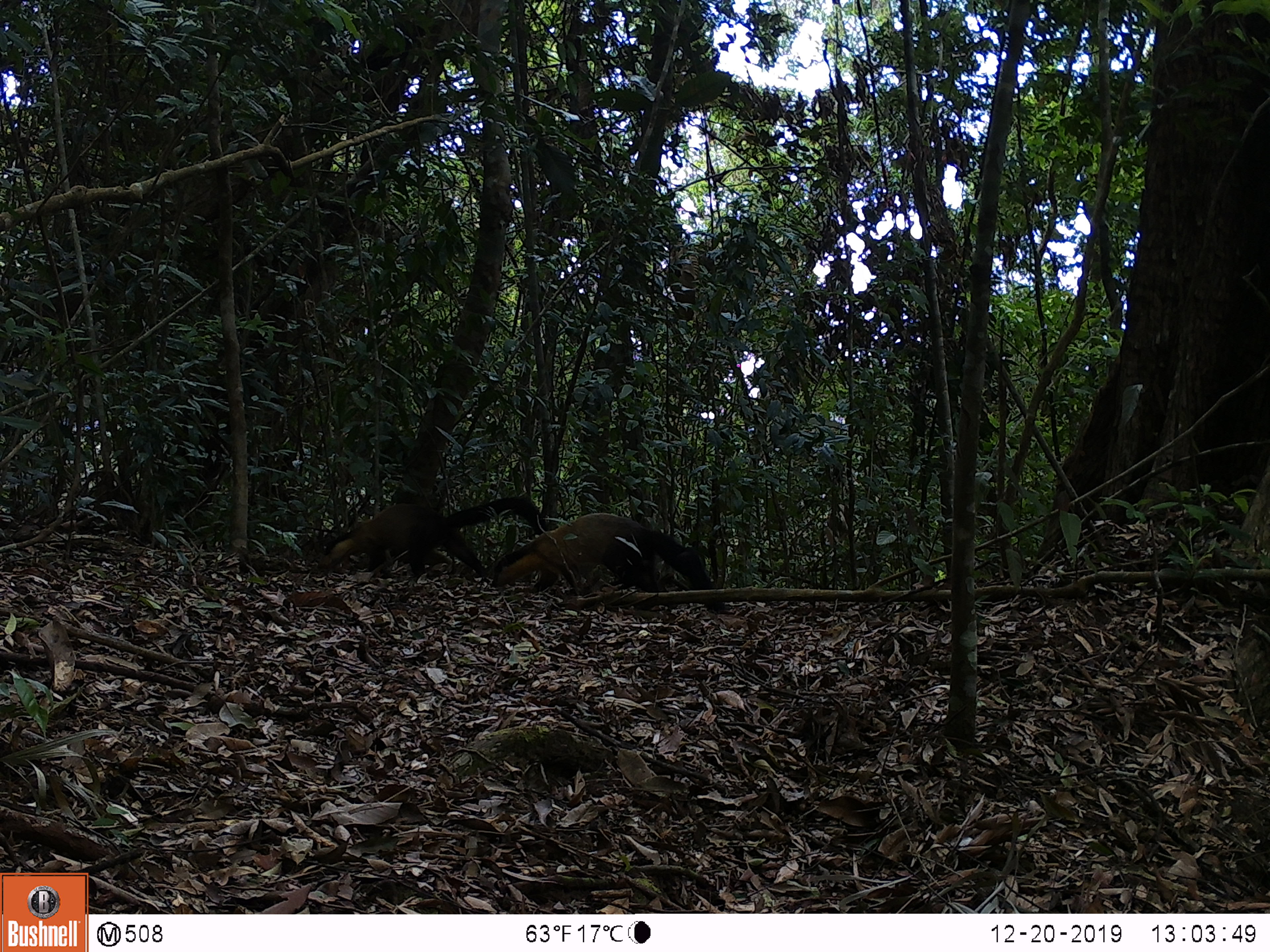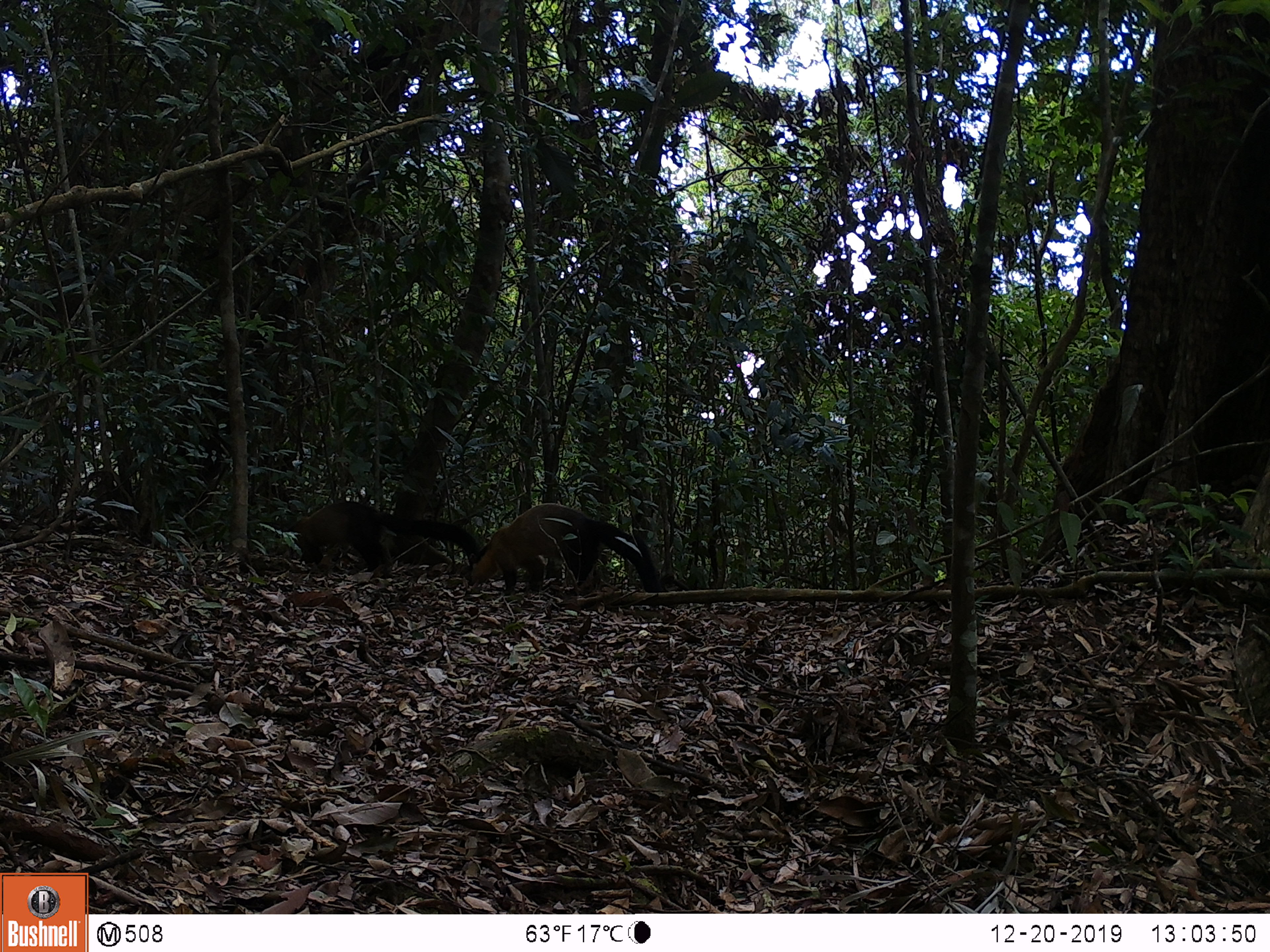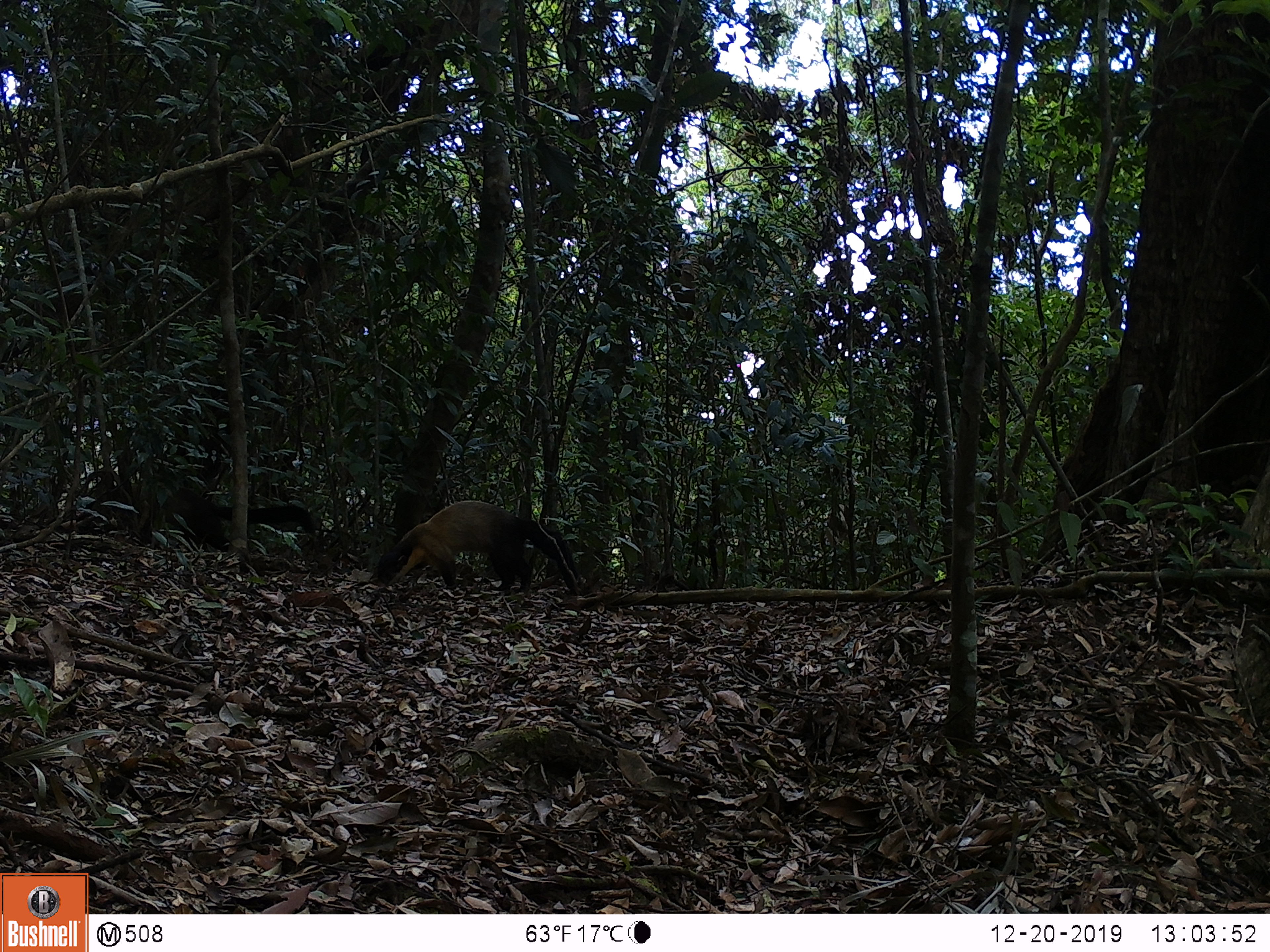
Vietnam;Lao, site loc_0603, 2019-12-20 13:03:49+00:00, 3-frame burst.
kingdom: Animalia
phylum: Chordata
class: Mammalia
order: Carnivora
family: Mustelidae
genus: Martes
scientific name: Martes flavigula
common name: yellow-throated marten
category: yellow throated marten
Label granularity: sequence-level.